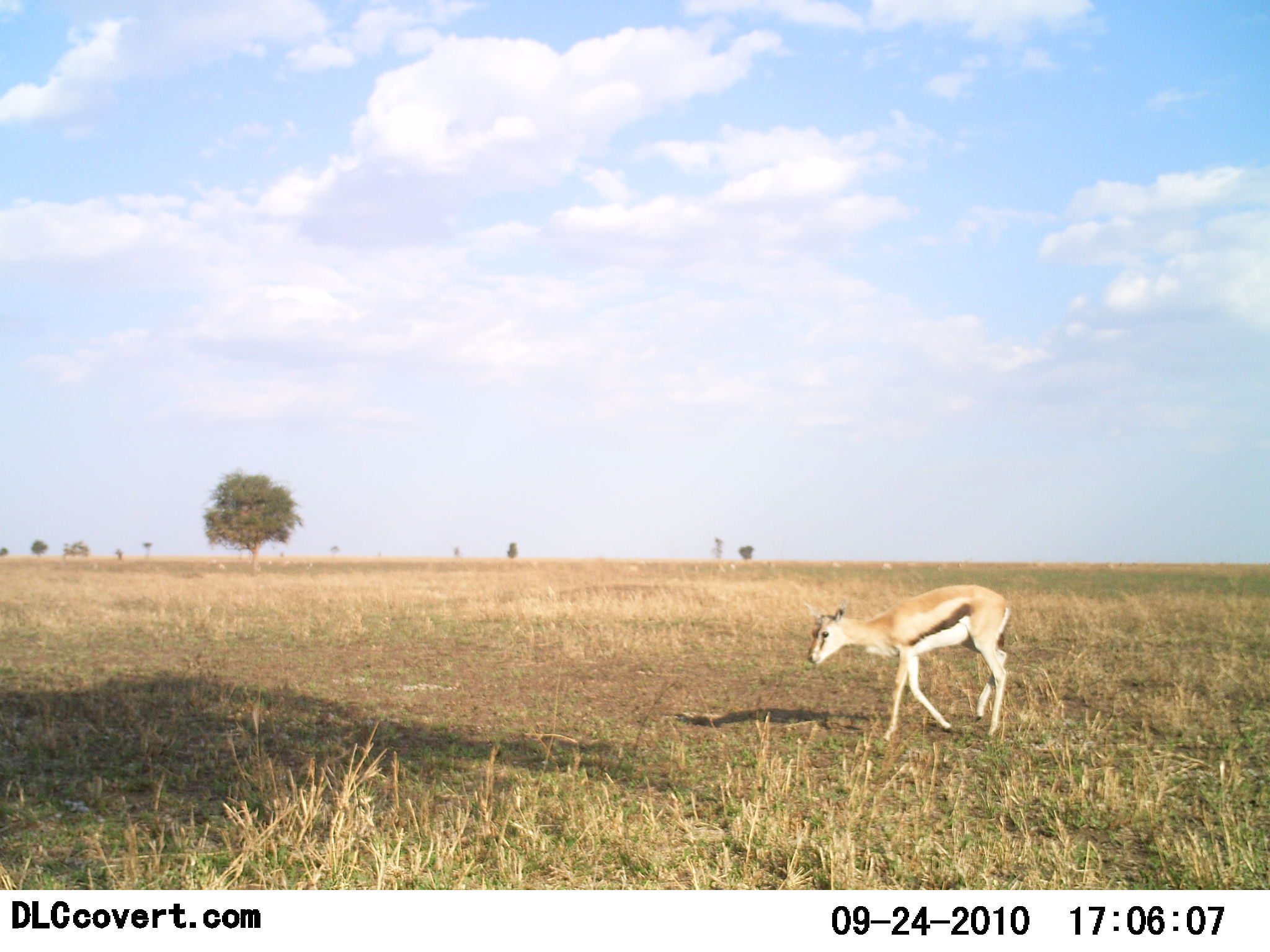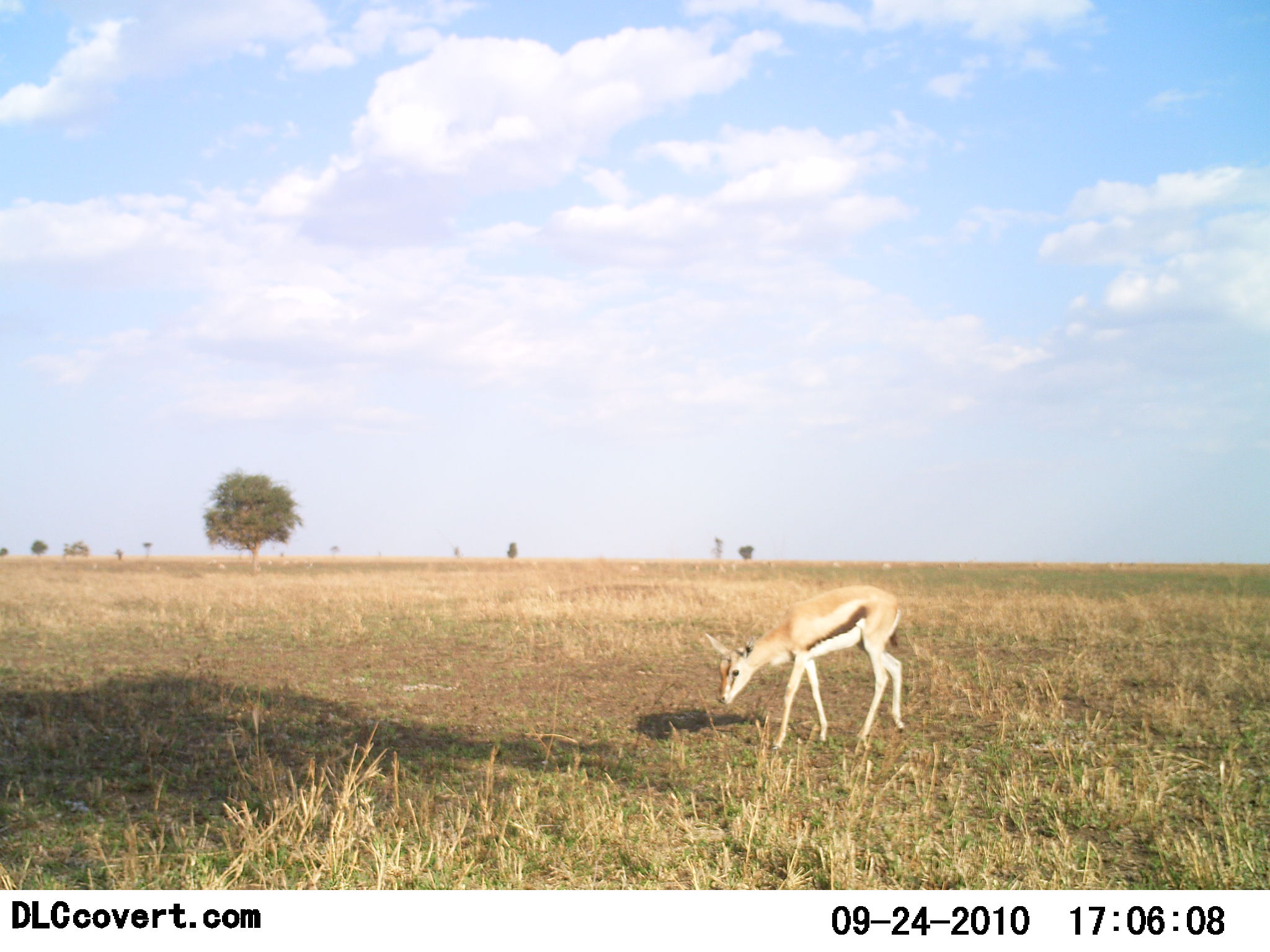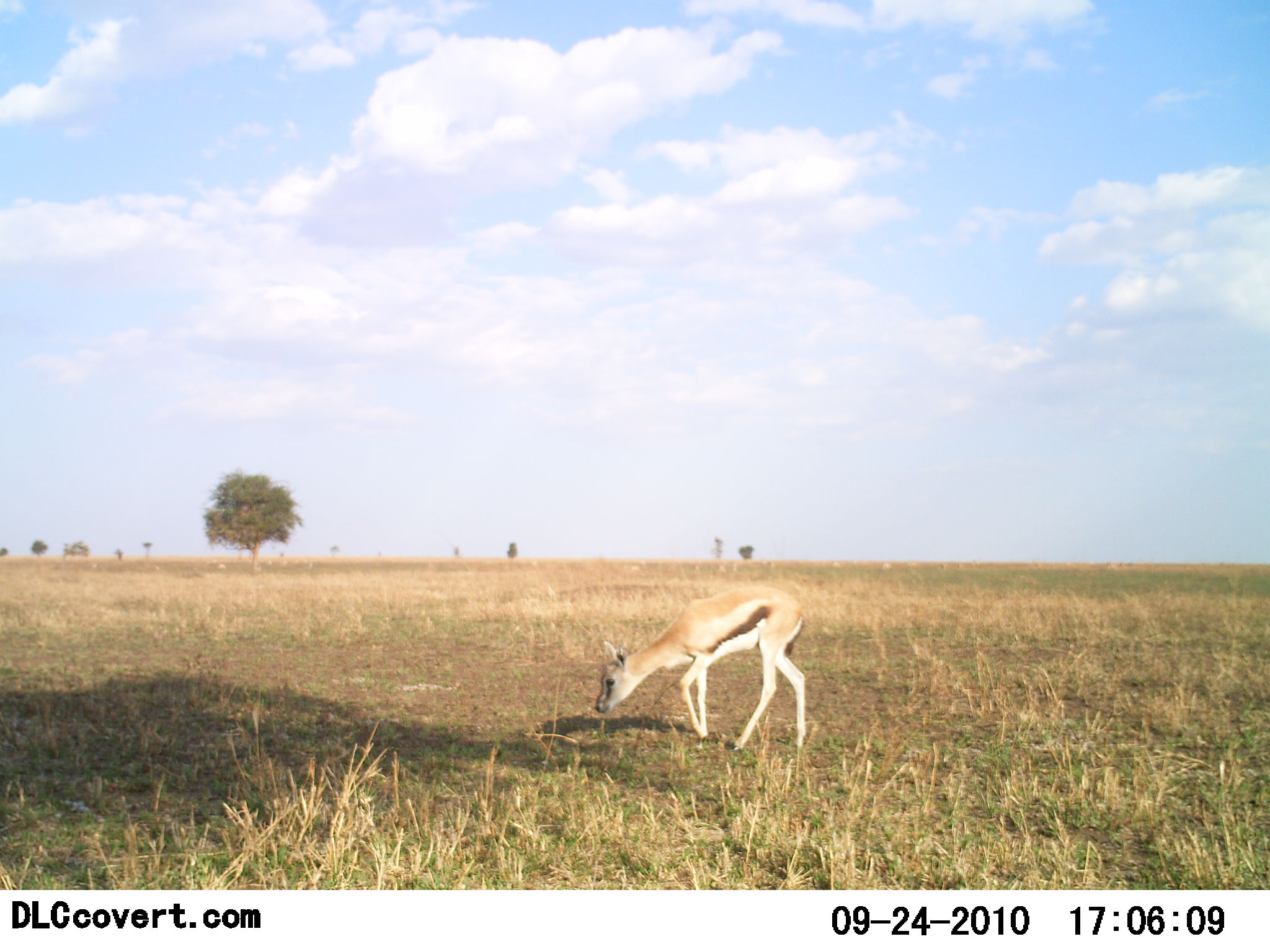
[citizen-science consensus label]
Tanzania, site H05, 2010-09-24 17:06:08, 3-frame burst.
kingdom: Animalia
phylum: Chordata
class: Mammalia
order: Artiodactyla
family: Bovidae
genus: Eudorcas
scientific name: Eudorcas thomsonii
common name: thomson's gazelle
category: gazellethomsons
Gazellethomsons (thomson's gazelle) (Eudorcas thomsonii), count 1. Behavior (volunteer vote fractions): standing 12%, resting 0%, moving 56%, interacting 0%. Young present (vote fraction): 0%. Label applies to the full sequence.